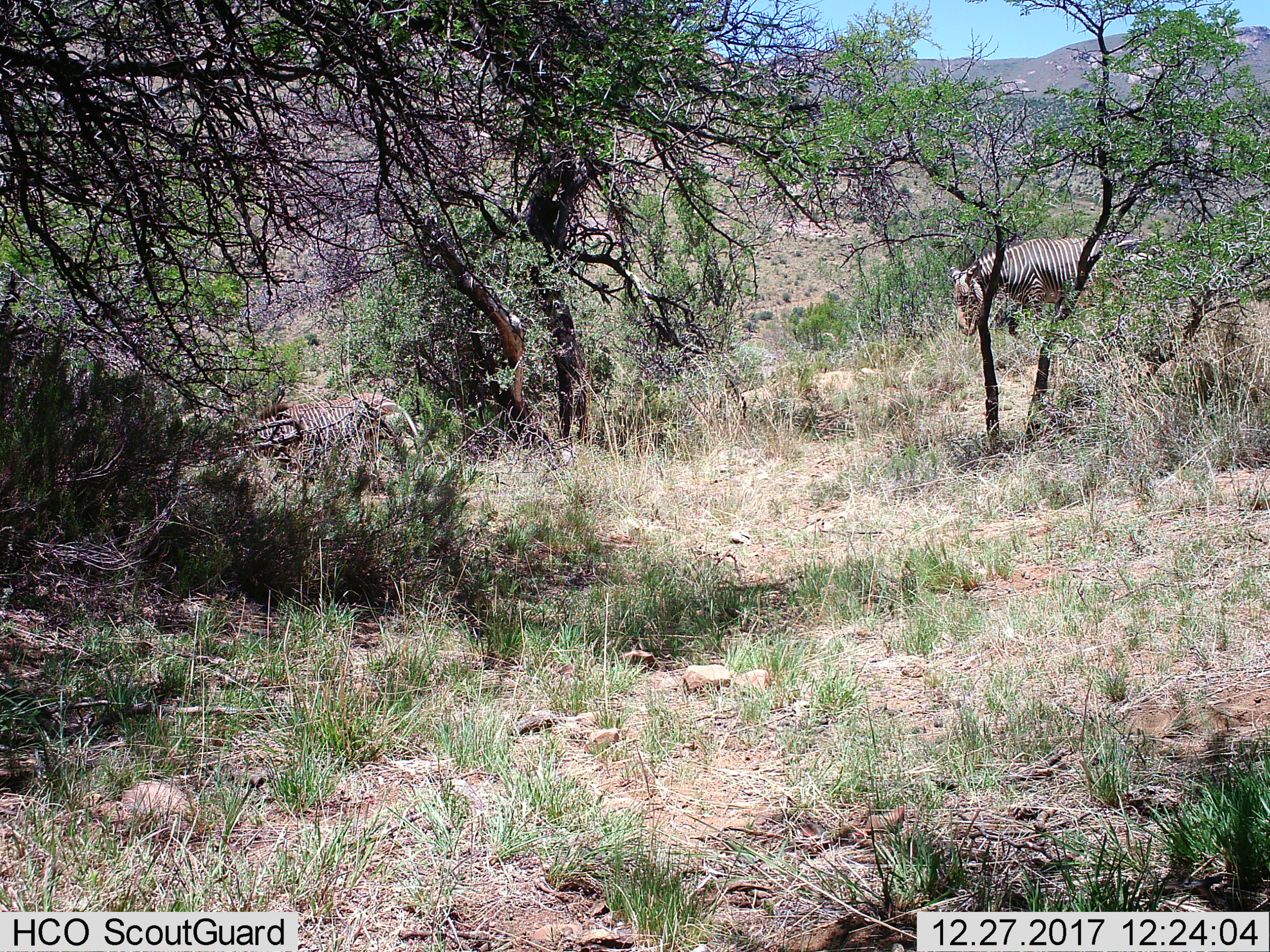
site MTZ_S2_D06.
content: unidentified animal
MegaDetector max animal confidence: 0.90